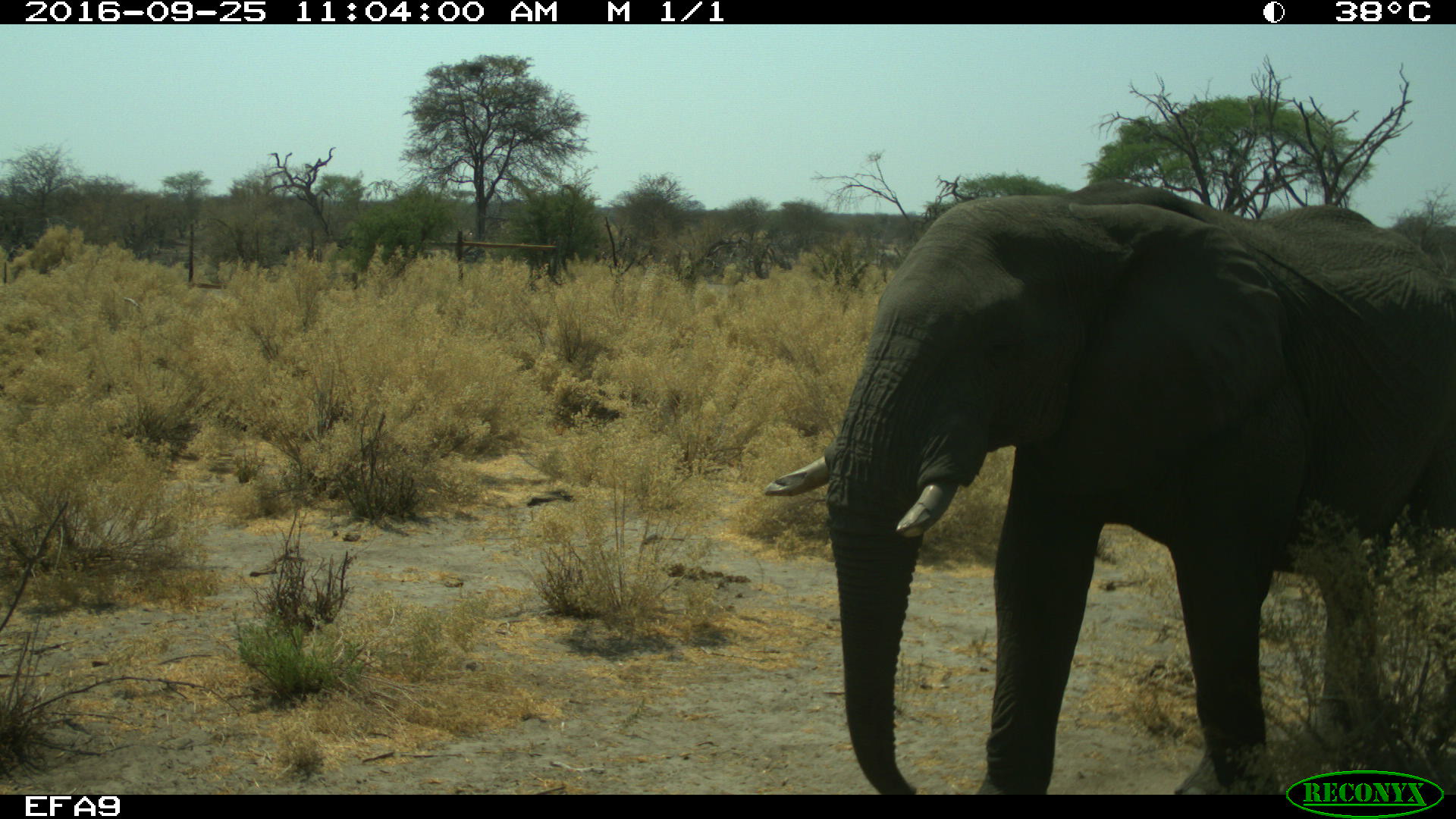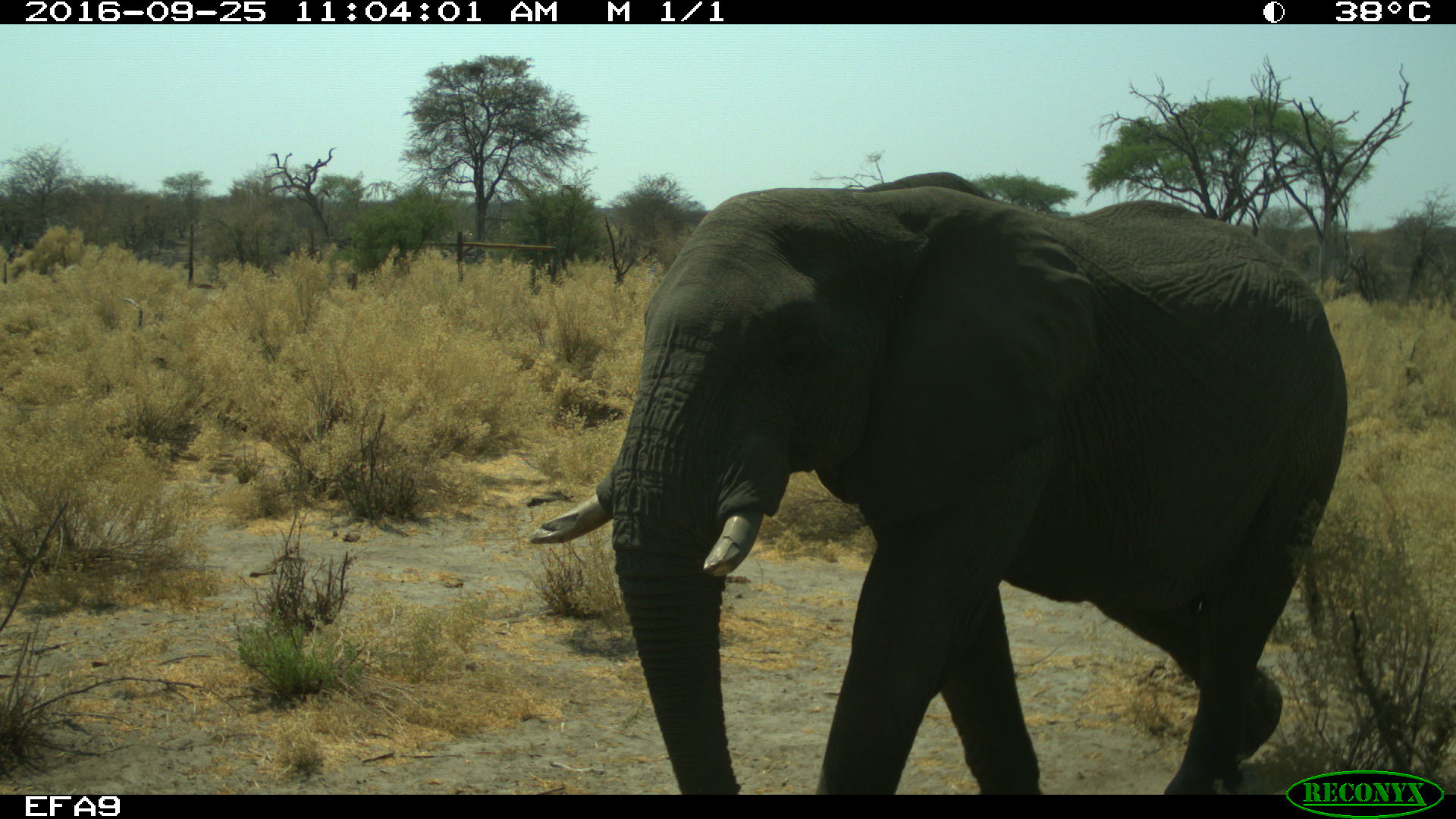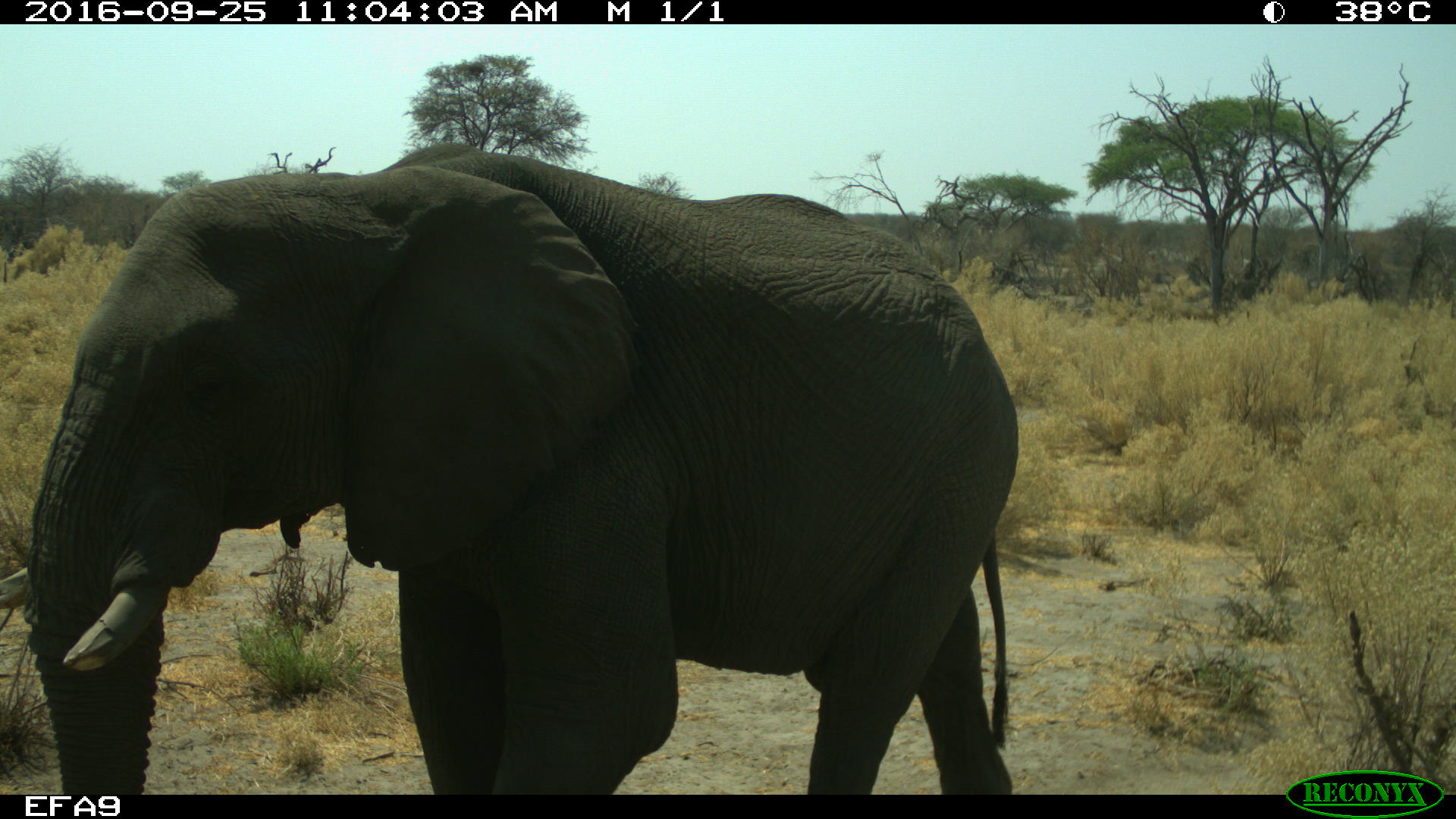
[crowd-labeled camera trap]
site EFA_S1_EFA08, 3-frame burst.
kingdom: Animalia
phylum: Chordata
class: Mammalia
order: Proboscidea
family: Elephantidae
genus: Loxodonta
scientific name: Loxodonta africana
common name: african bush elephant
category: elephant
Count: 1.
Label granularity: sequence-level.